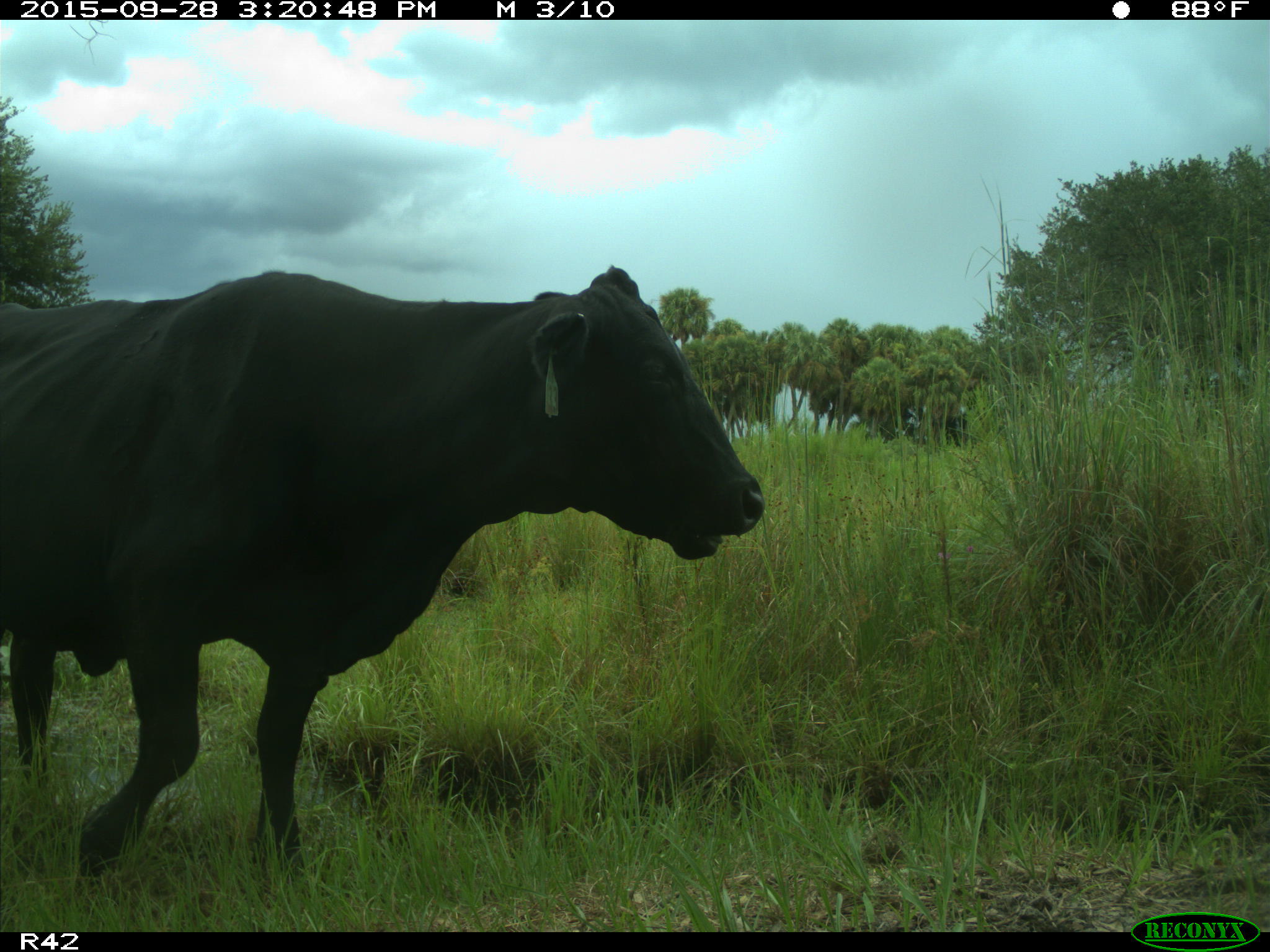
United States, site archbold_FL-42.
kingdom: Animalia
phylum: Chordata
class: Mammalia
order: Artiodactyla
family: Bovidae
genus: Bos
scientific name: Bos taurus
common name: domestic cow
Bos taurus (domestic cow).